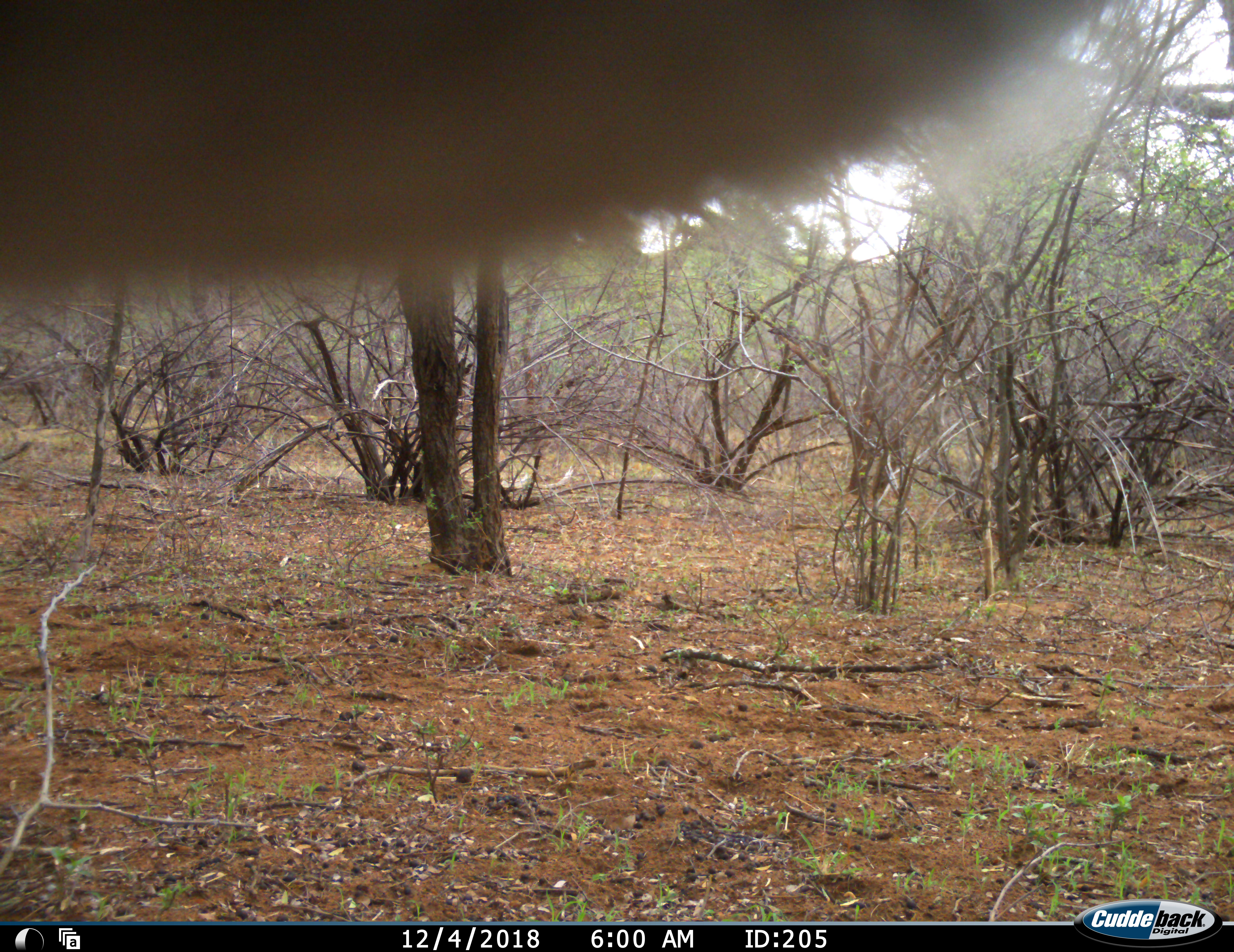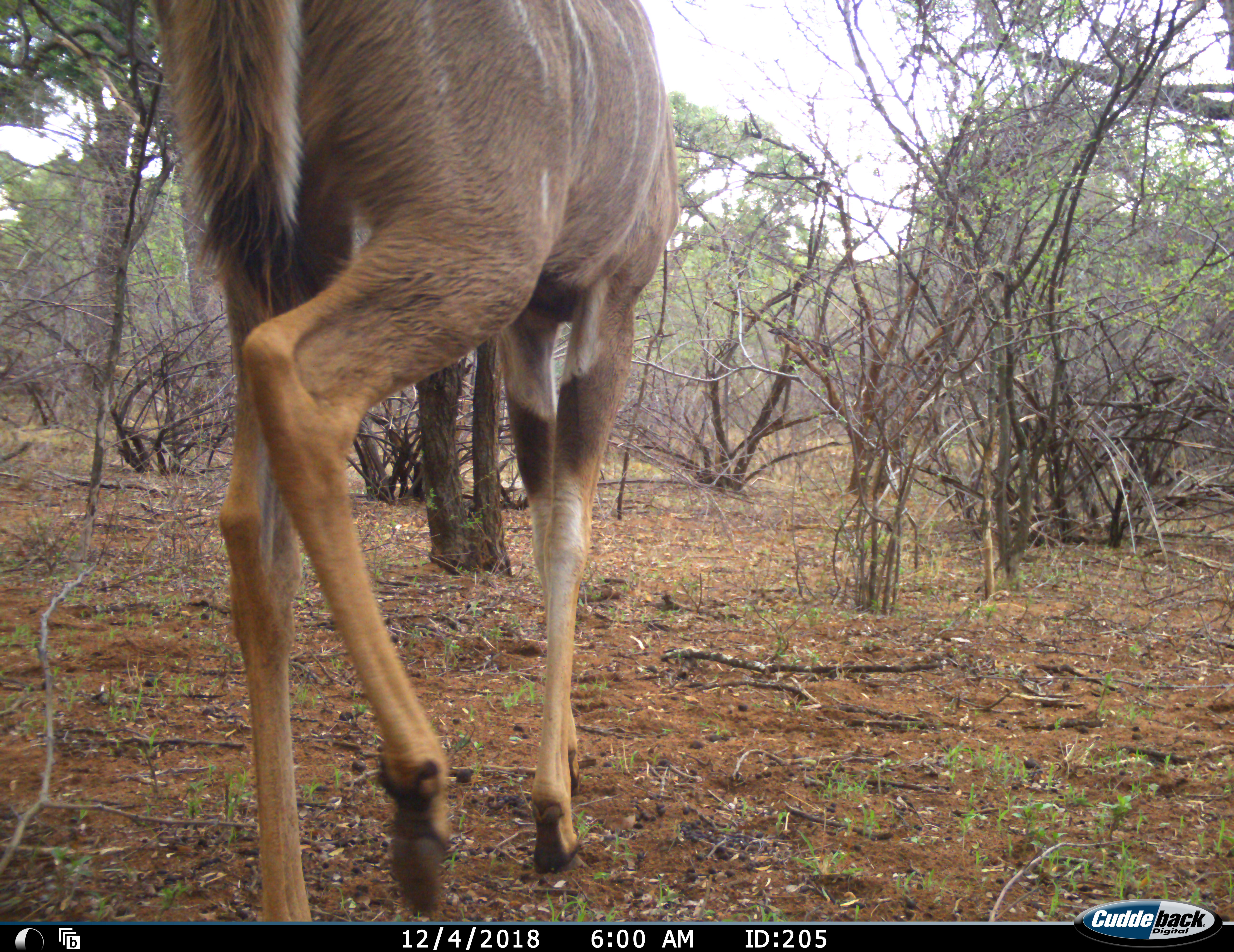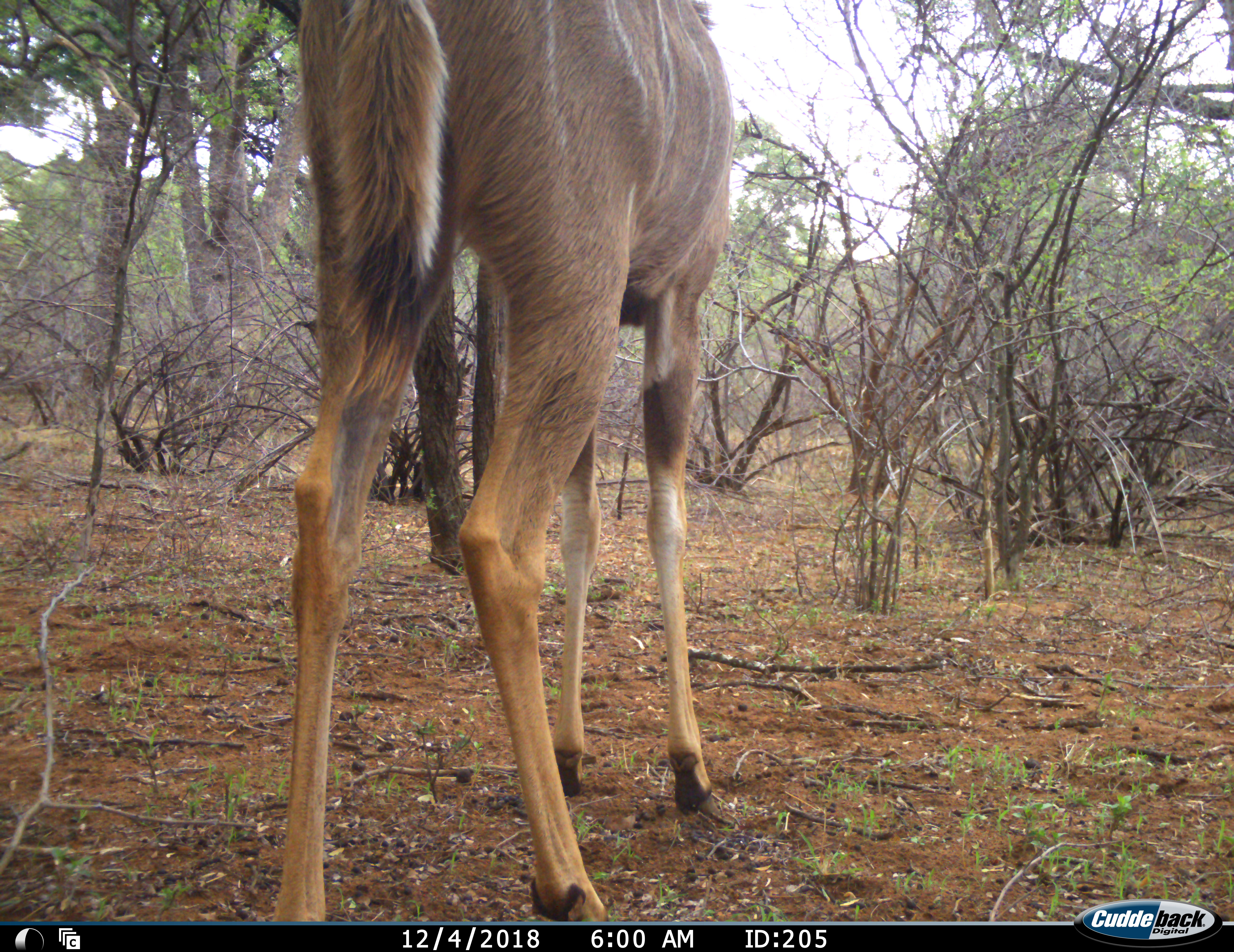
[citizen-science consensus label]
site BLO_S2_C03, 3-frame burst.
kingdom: Animalia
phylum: Chordata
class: Mammalia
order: Artiodactyla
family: Bovidae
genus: Tragelaphus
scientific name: Tragelaphus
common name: kudu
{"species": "kudu (Tragelaphus)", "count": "1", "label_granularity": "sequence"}